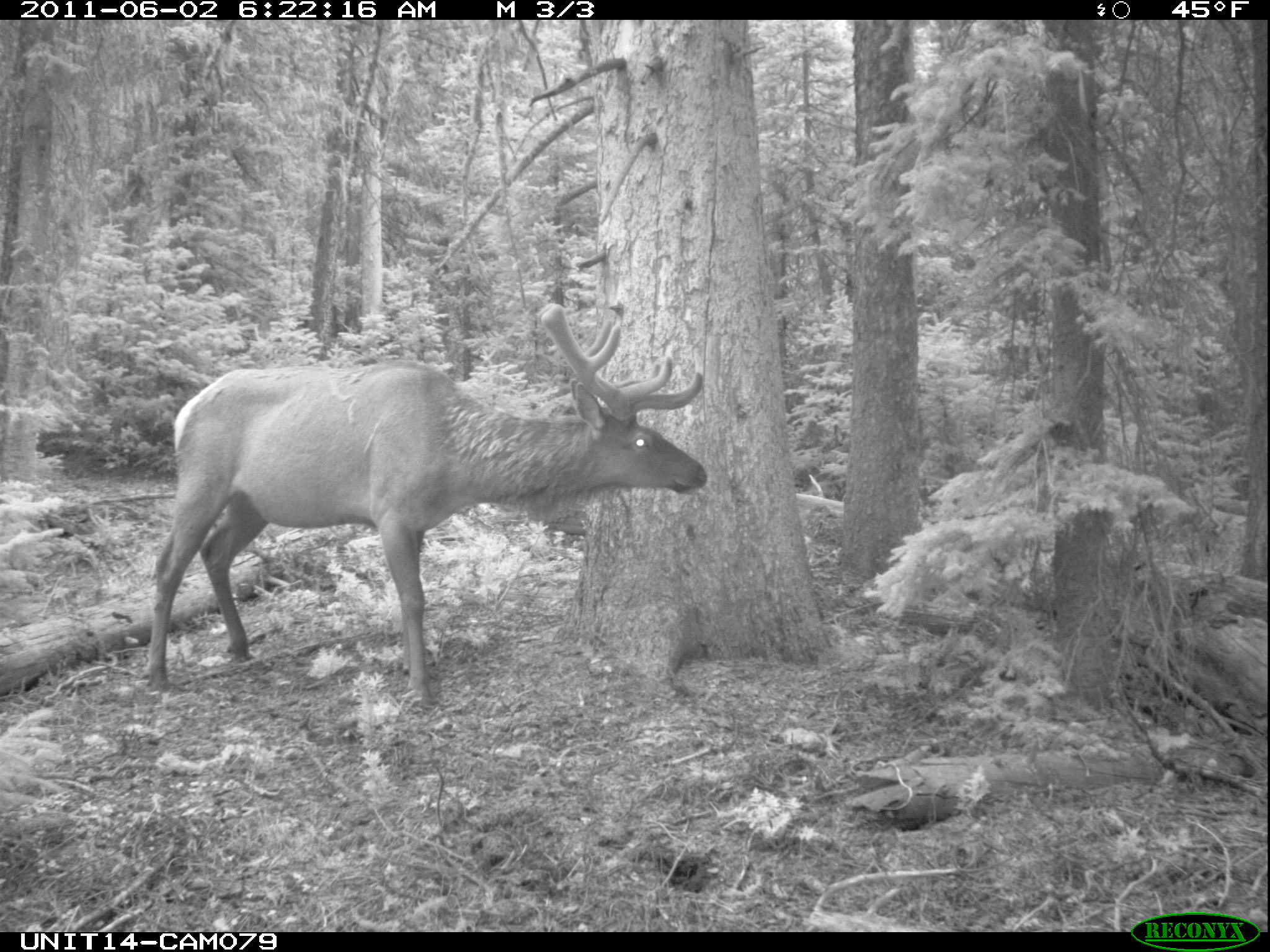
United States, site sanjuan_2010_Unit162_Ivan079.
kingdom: Animalia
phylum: Chordata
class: Mammalia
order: Artiodactyla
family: Cervidae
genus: Cervus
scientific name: Cervus elaphus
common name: red deer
Cervus elaphus (red deer).